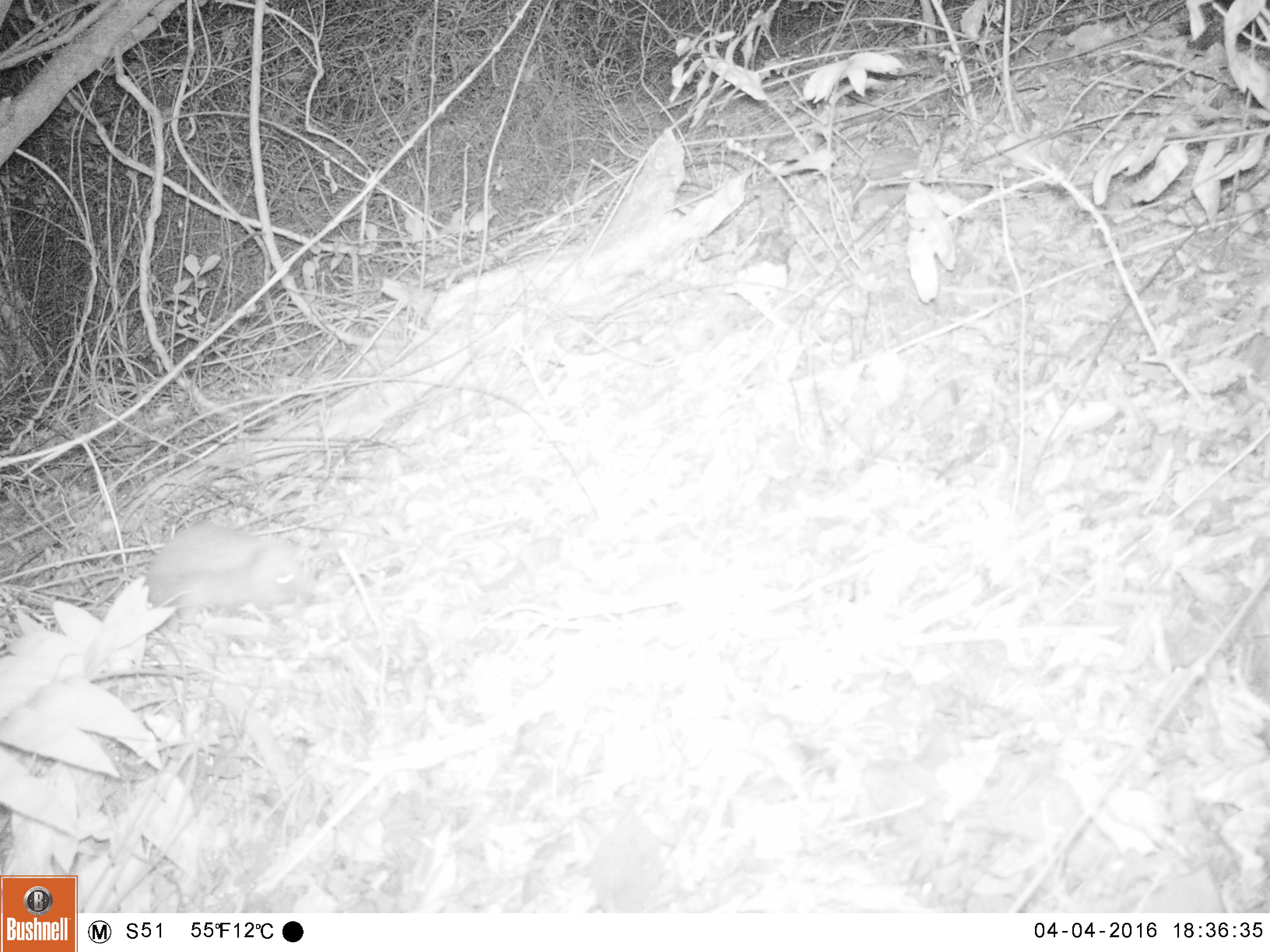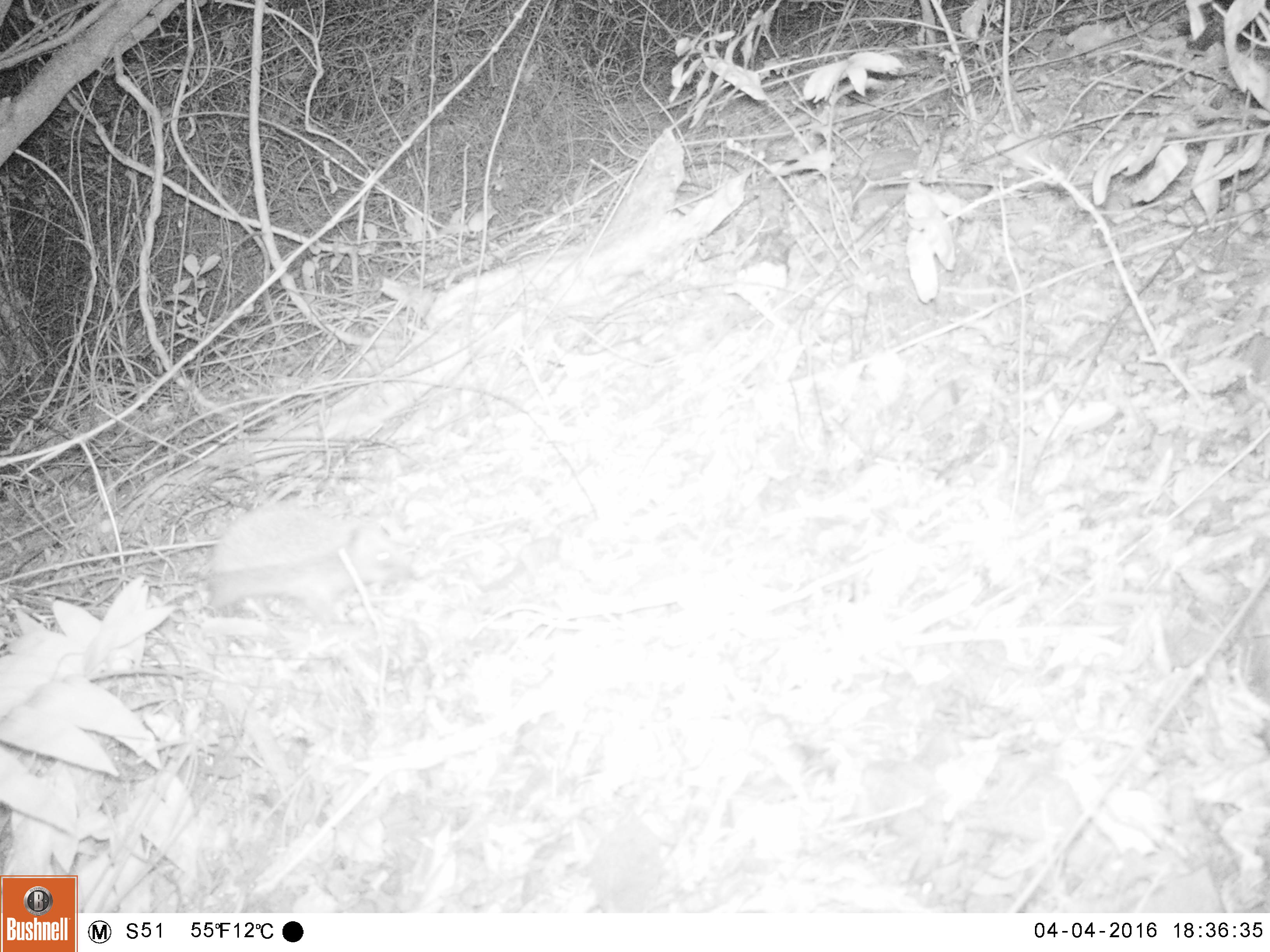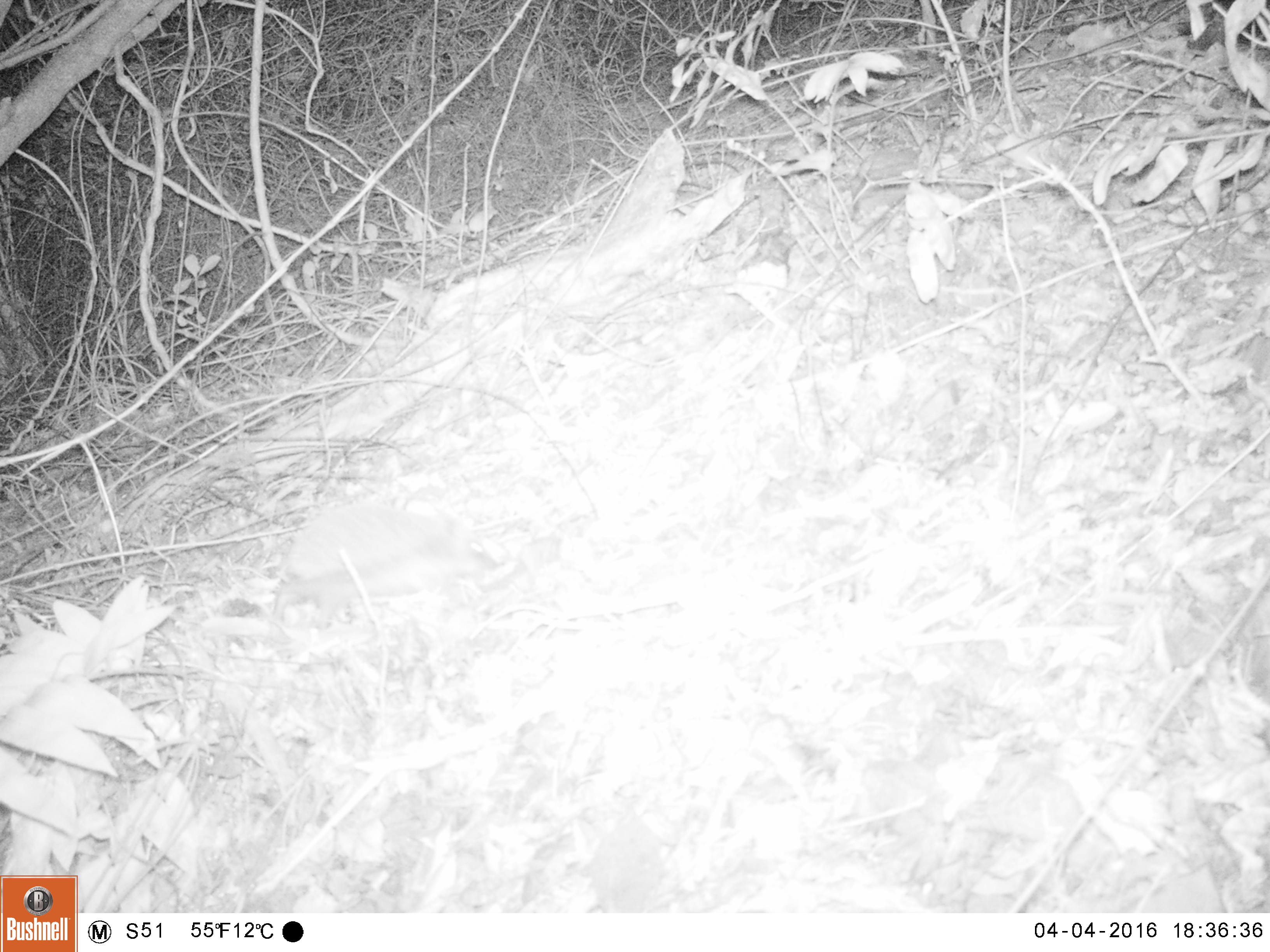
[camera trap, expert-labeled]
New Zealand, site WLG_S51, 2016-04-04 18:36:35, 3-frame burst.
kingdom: Animalia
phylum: Chordata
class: Mammalia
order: Eulipotyphla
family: Erinaceidae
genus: Erinaceus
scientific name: Erinaceus europaeus europaeus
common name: european hedgehog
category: hedgehog